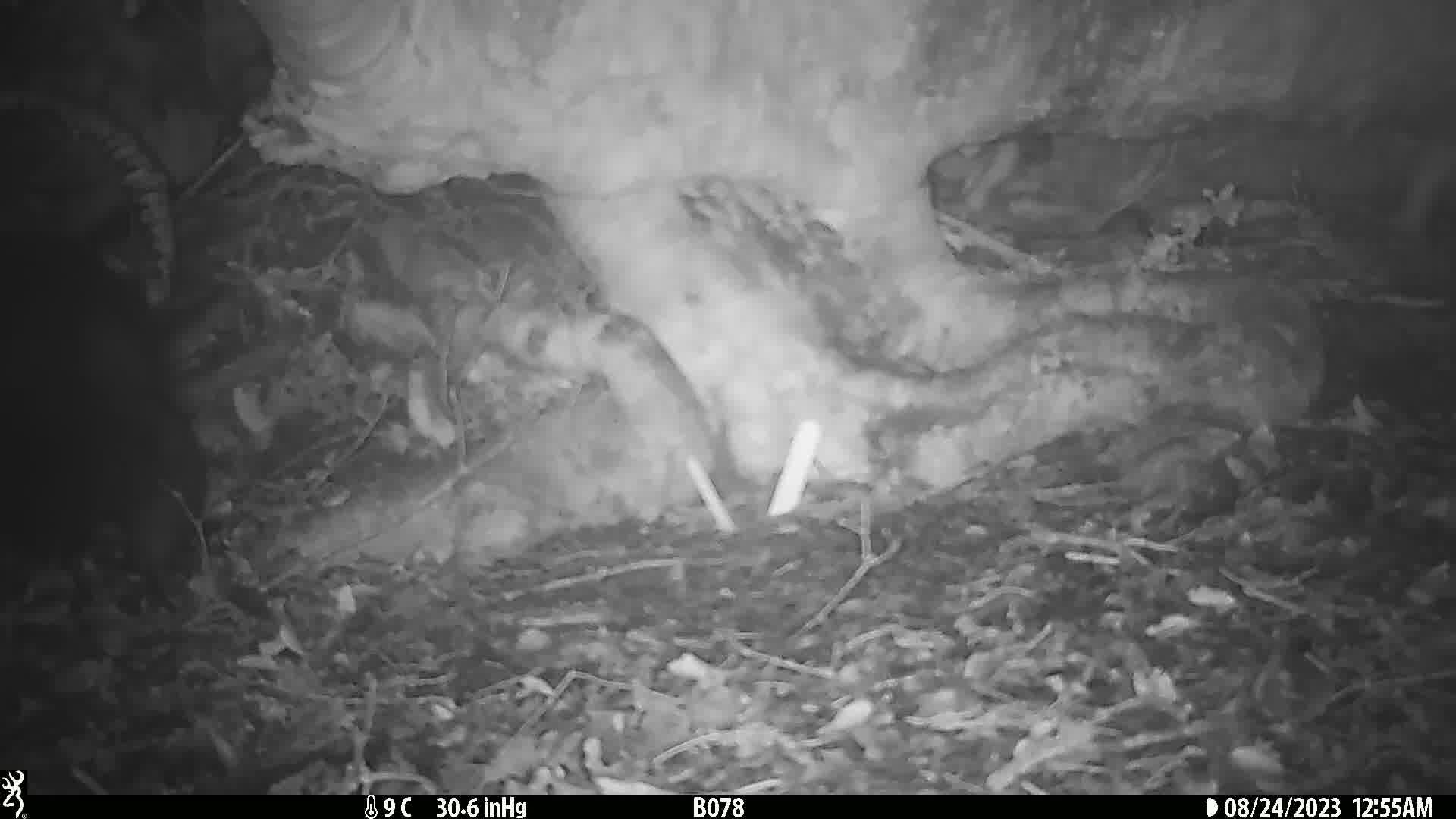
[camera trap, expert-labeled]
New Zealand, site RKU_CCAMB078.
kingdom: Animalia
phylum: Chordata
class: Mammalia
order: Diprotodontia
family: Phalangeridae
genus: Trichosurus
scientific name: Trichosurus vulpecula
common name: common brushtail possum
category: possum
Possum (common brushtail possum) (Trichosurus vulpecula).